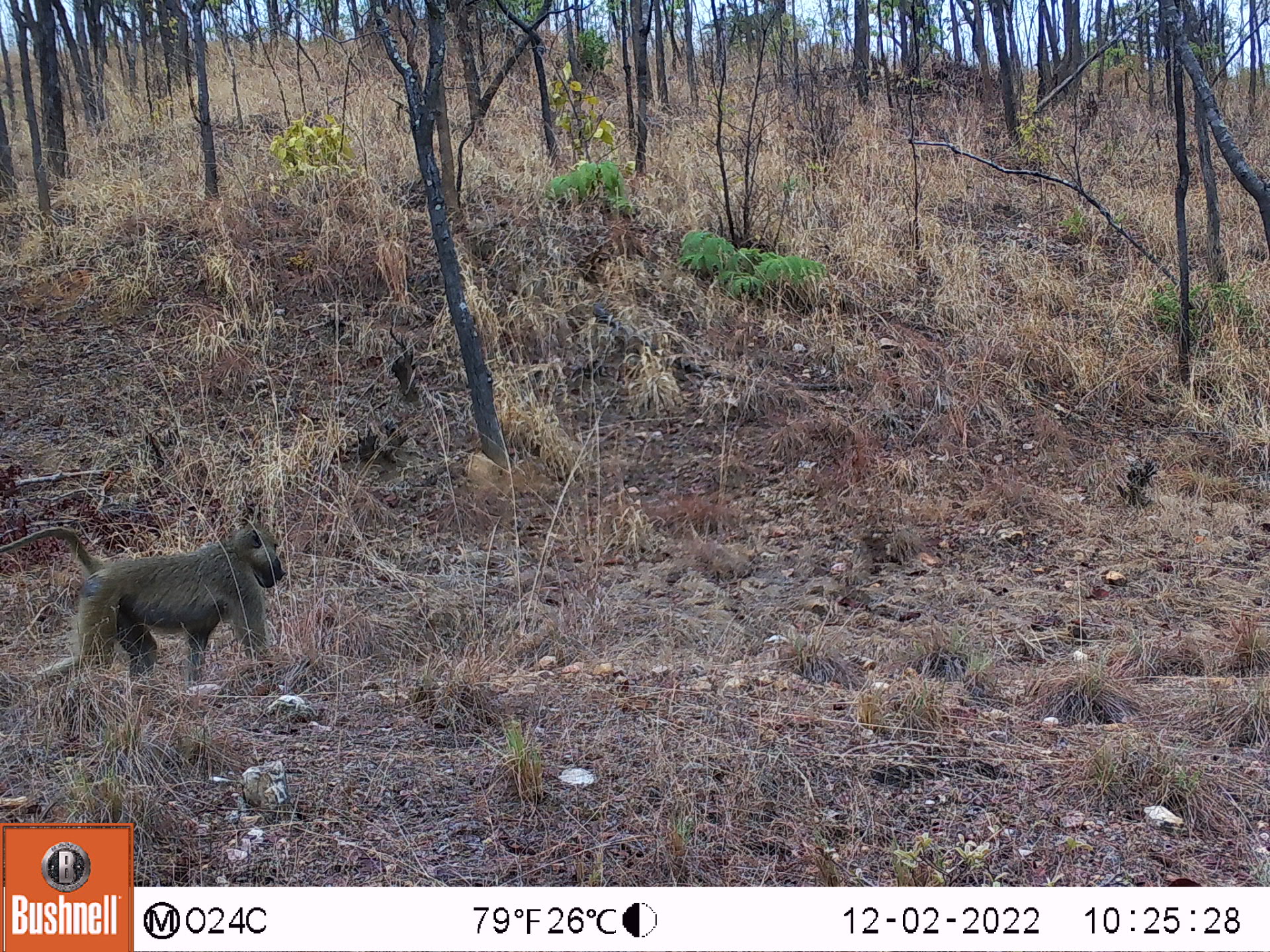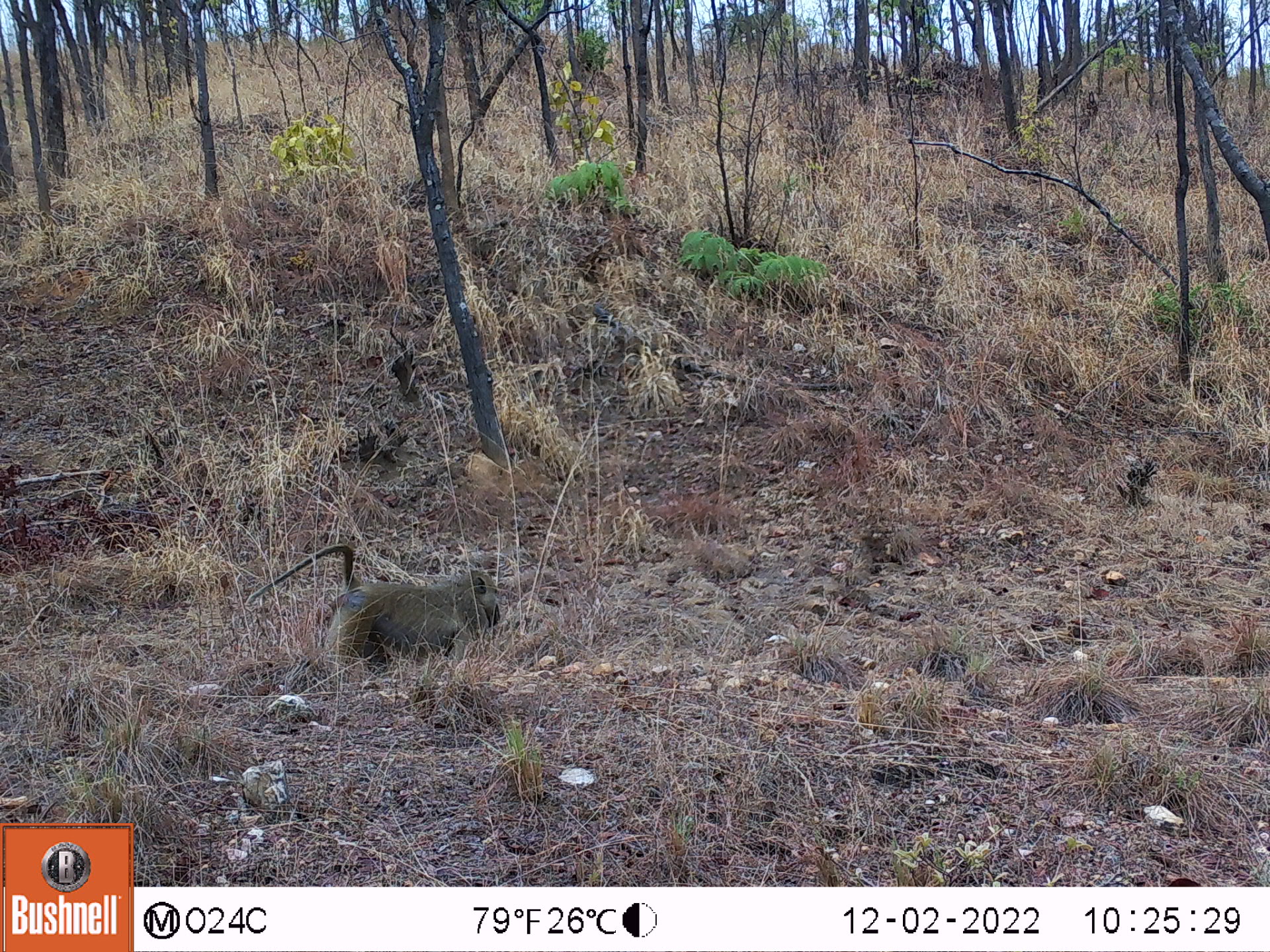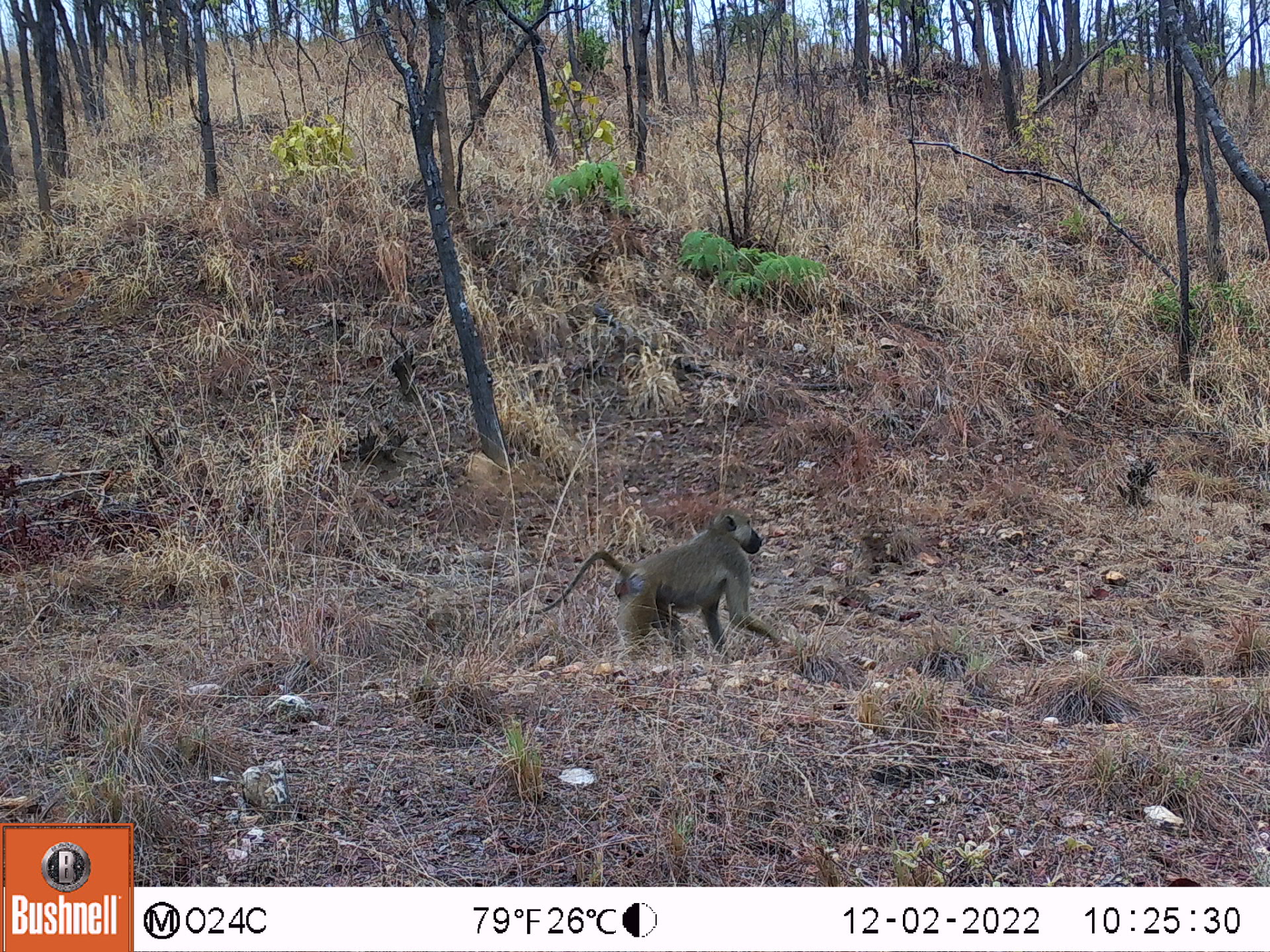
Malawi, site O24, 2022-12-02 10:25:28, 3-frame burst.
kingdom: Animalia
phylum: Chordata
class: Mammalia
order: Primates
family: Cercopithecidae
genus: Papio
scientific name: Papio cynocephalus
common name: yellow baboon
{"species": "yellow baboon (Papio cynocephalus)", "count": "1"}